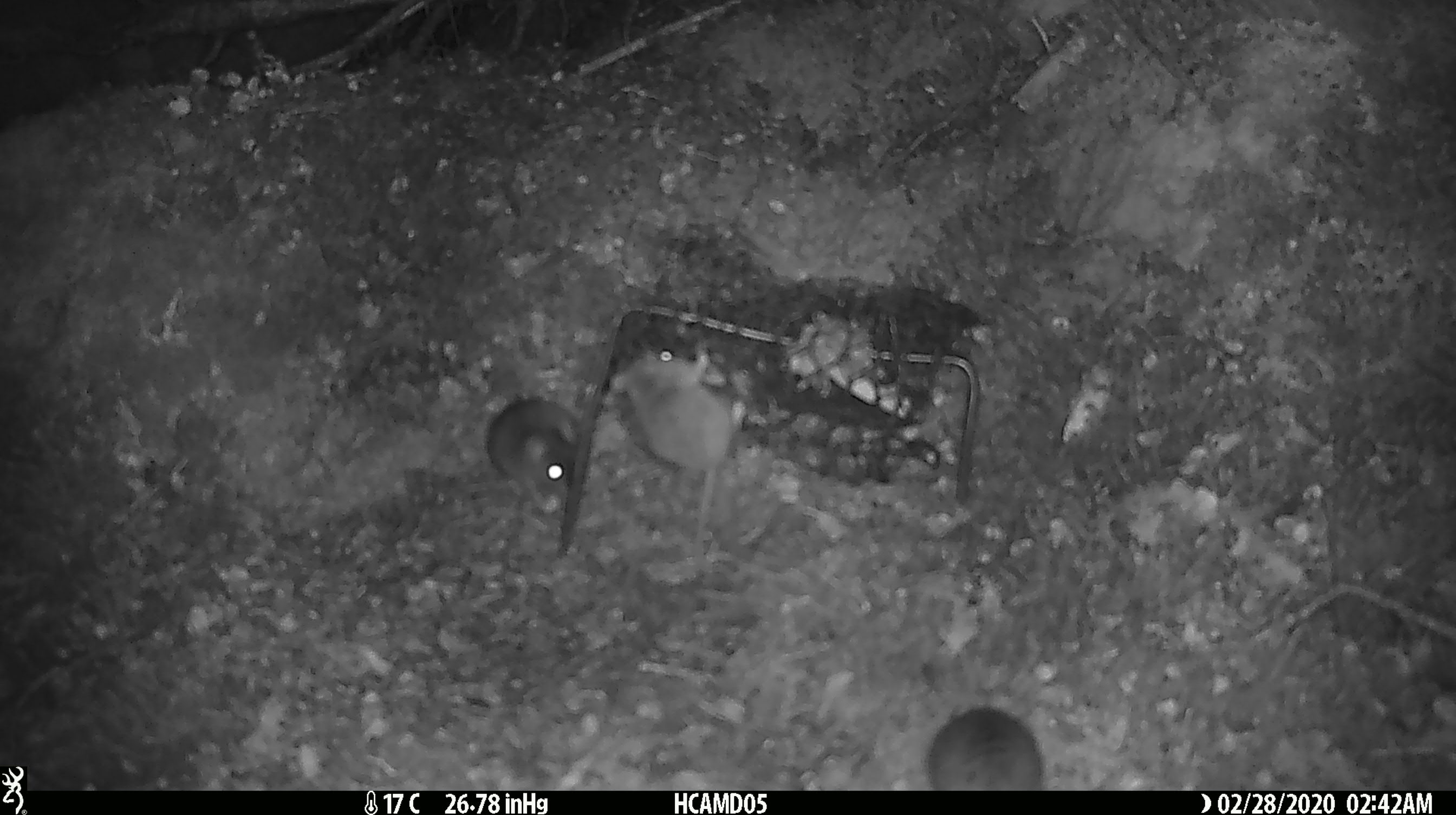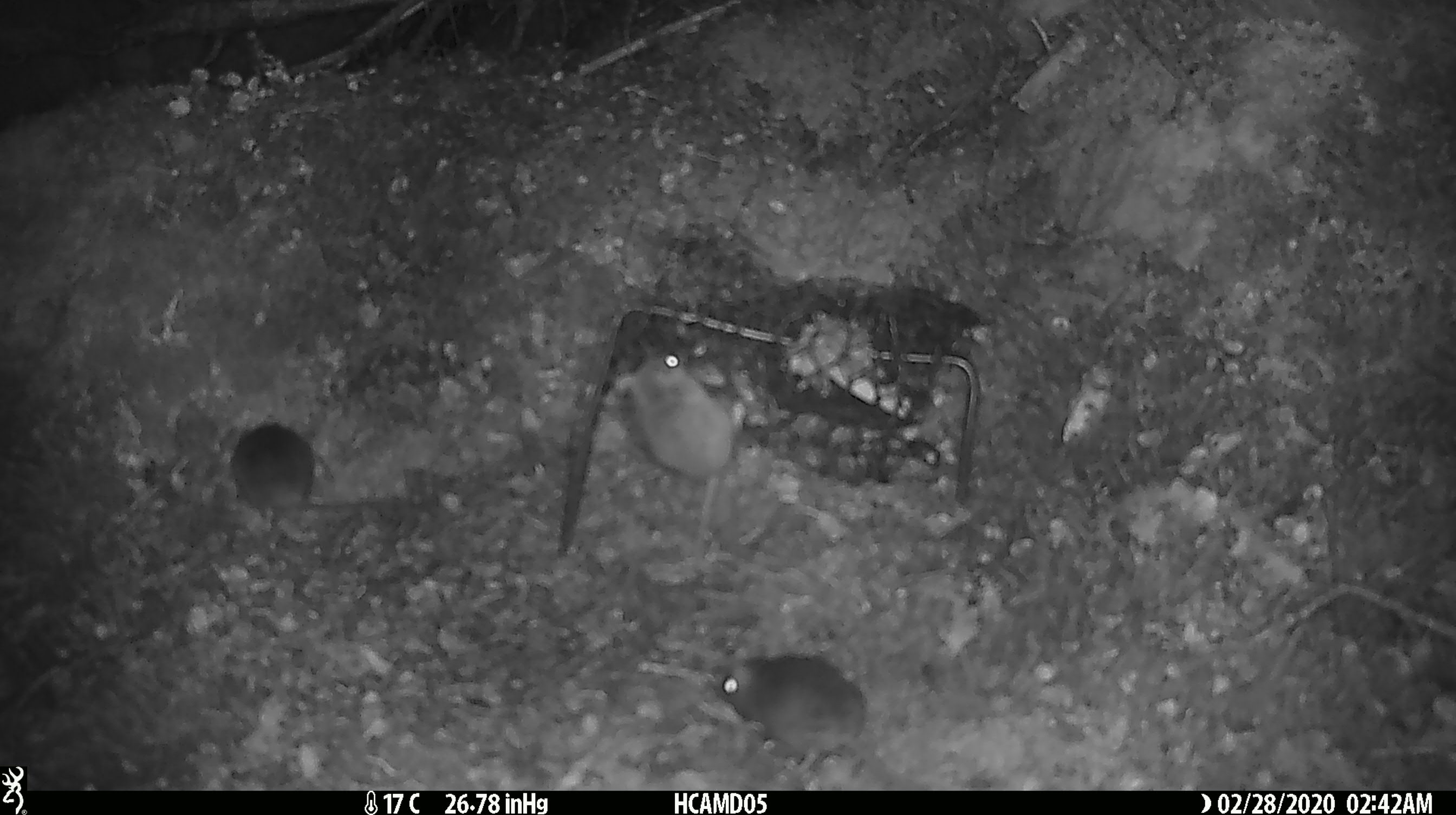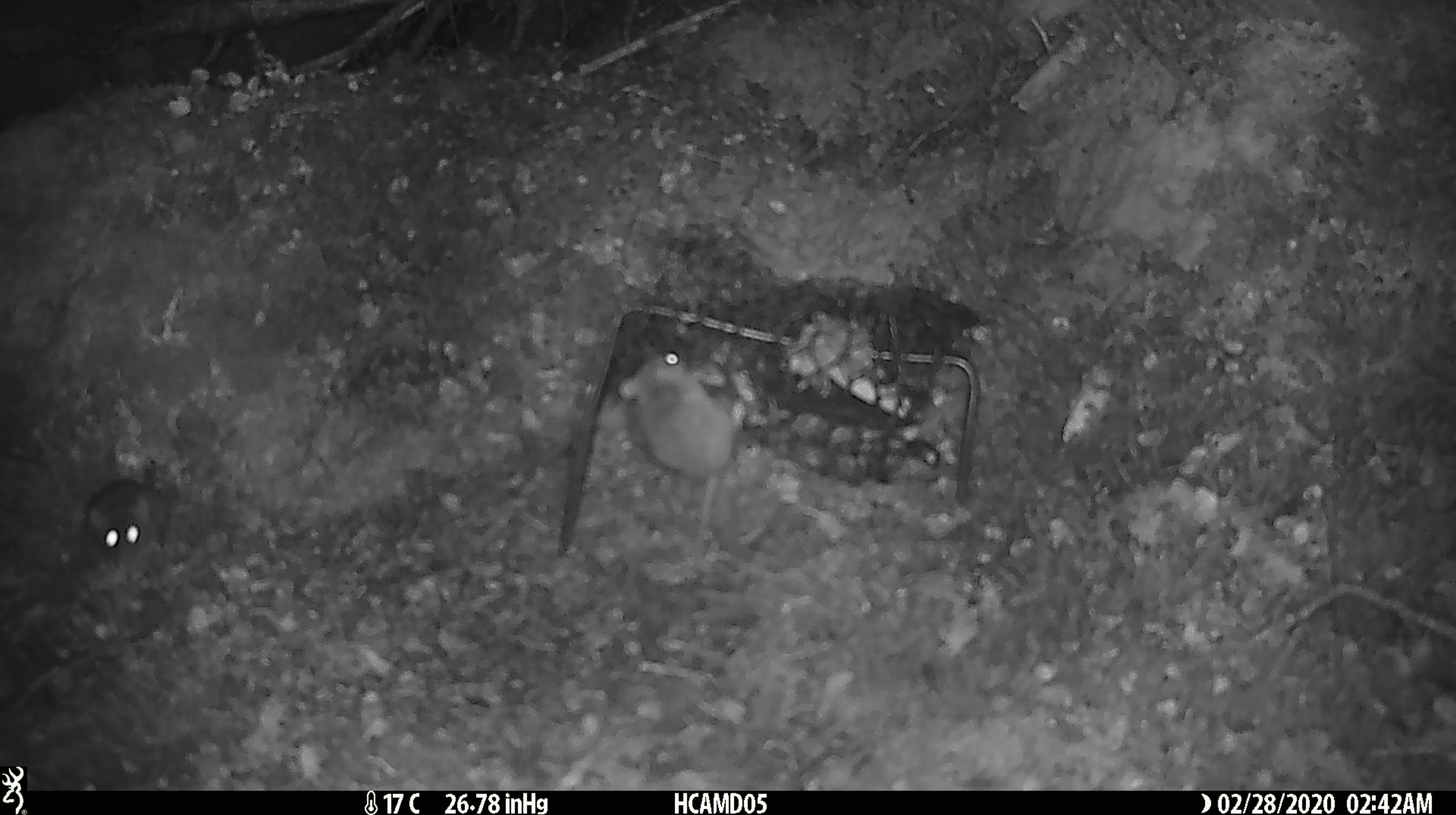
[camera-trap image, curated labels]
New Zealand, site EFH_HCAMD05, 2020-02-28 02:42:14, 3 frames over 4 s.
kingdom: Animalia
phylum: Chordata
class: Mammalia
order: Rodentia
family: Muridae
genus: Mus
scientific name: Mus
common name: mouse